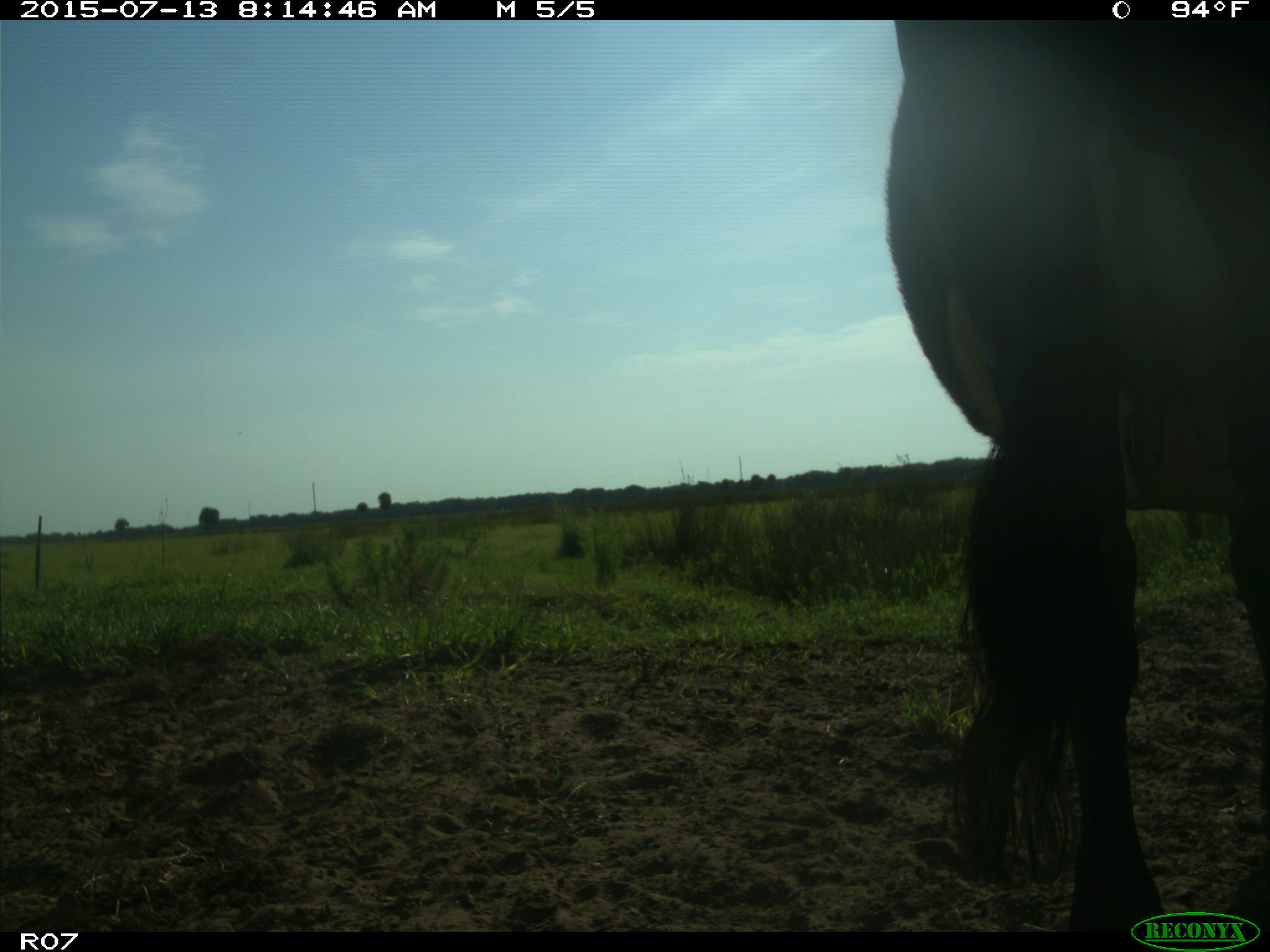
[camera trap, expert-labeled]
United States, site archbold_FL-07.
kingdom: Animalia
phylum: Chordata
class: Mammalia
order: Artiodactyla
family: Bovidae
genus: Bos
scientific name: Bos taurus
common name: domestic cow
Bos taurus (domestic cow).